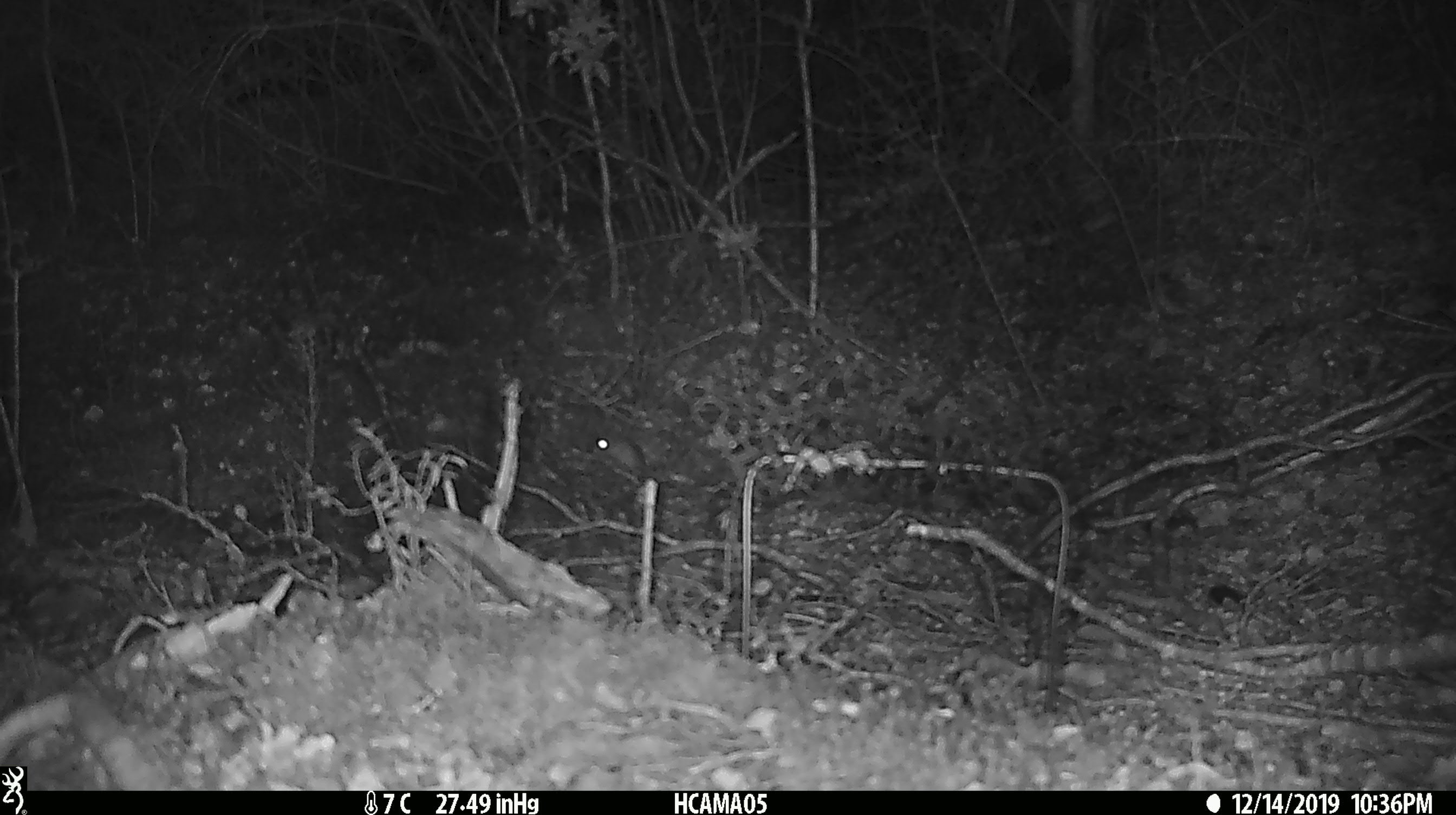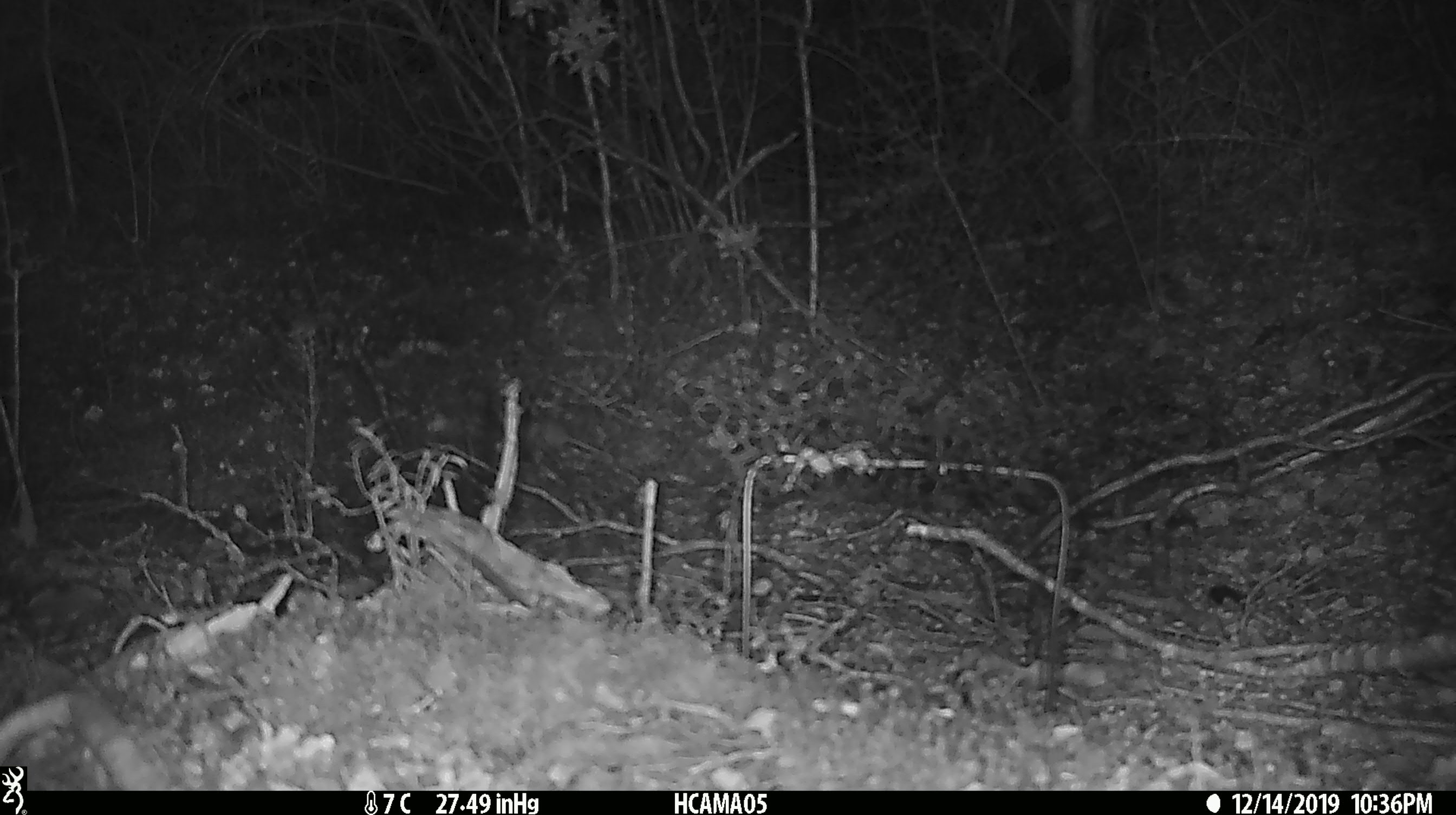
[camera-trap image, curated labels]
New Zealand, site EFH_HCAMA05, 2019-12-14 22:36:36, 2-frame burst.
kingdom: Animalia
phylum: Chordata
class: Mammalia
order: Rodentia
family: Muridae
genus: Mus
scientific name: Mus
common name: mouse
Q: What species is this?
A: Mouse (Mus).